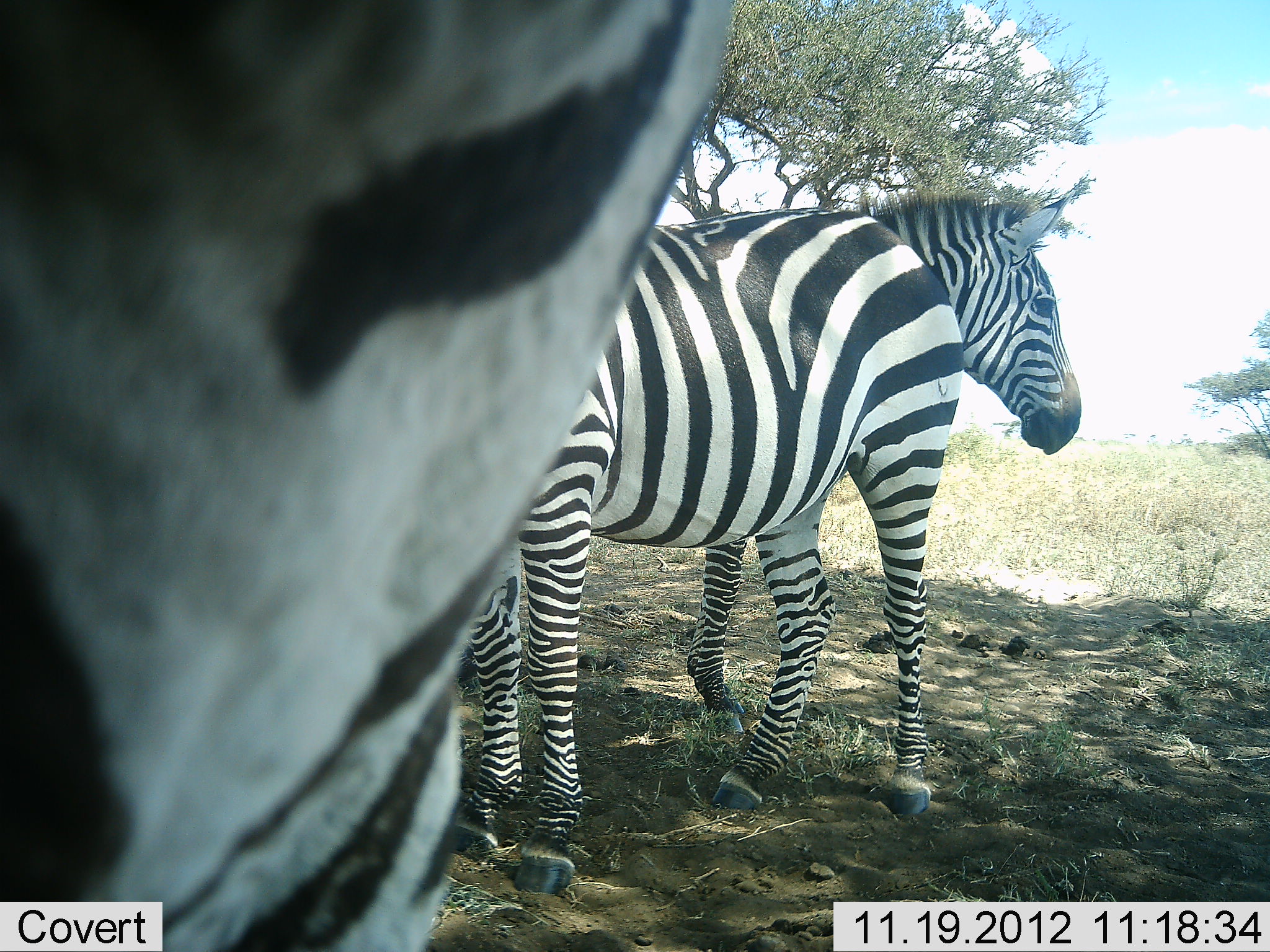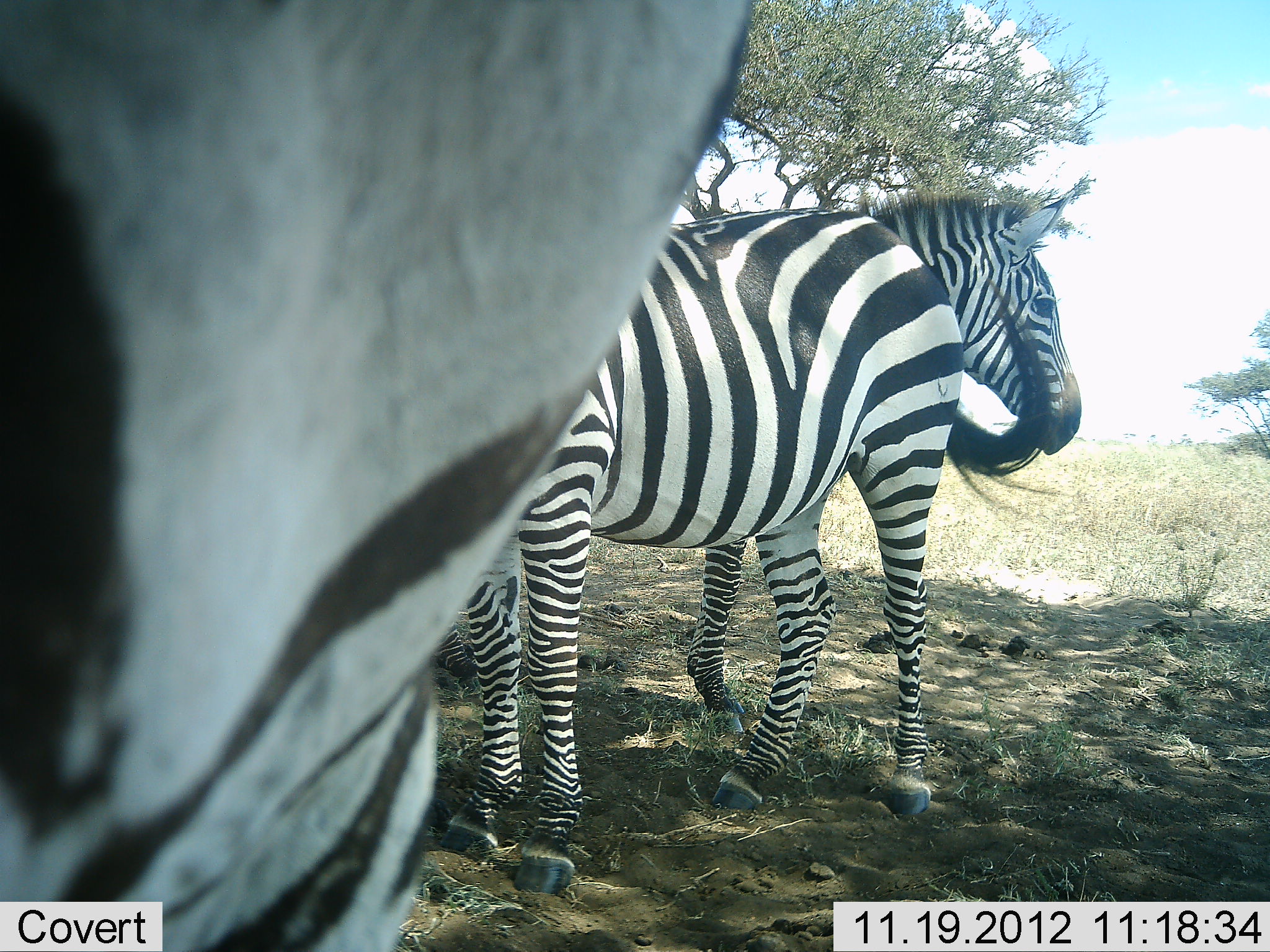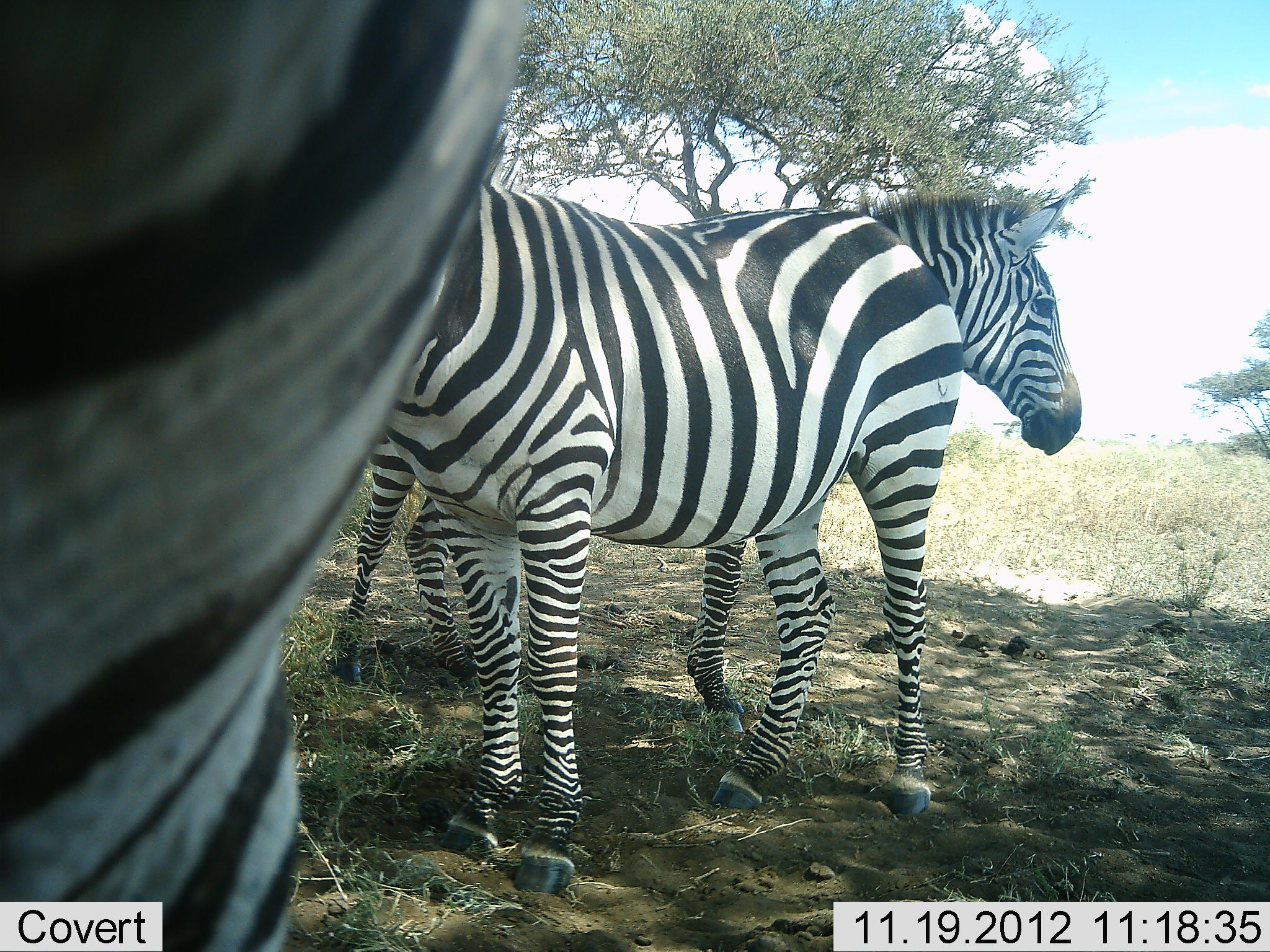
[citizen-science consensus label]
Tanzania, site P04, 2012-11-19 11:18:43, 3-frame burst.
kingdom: Animalia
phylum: Chordata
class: Mammalia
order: Perissodactyla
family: Equidae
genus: Equus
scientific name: Equus quagga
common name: plains zebra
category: zebra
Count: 3.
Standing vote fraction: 100%.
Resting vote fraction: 10%.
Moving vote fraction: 0%.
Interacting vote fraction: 0%.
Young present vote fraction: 0%.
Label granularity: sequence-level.